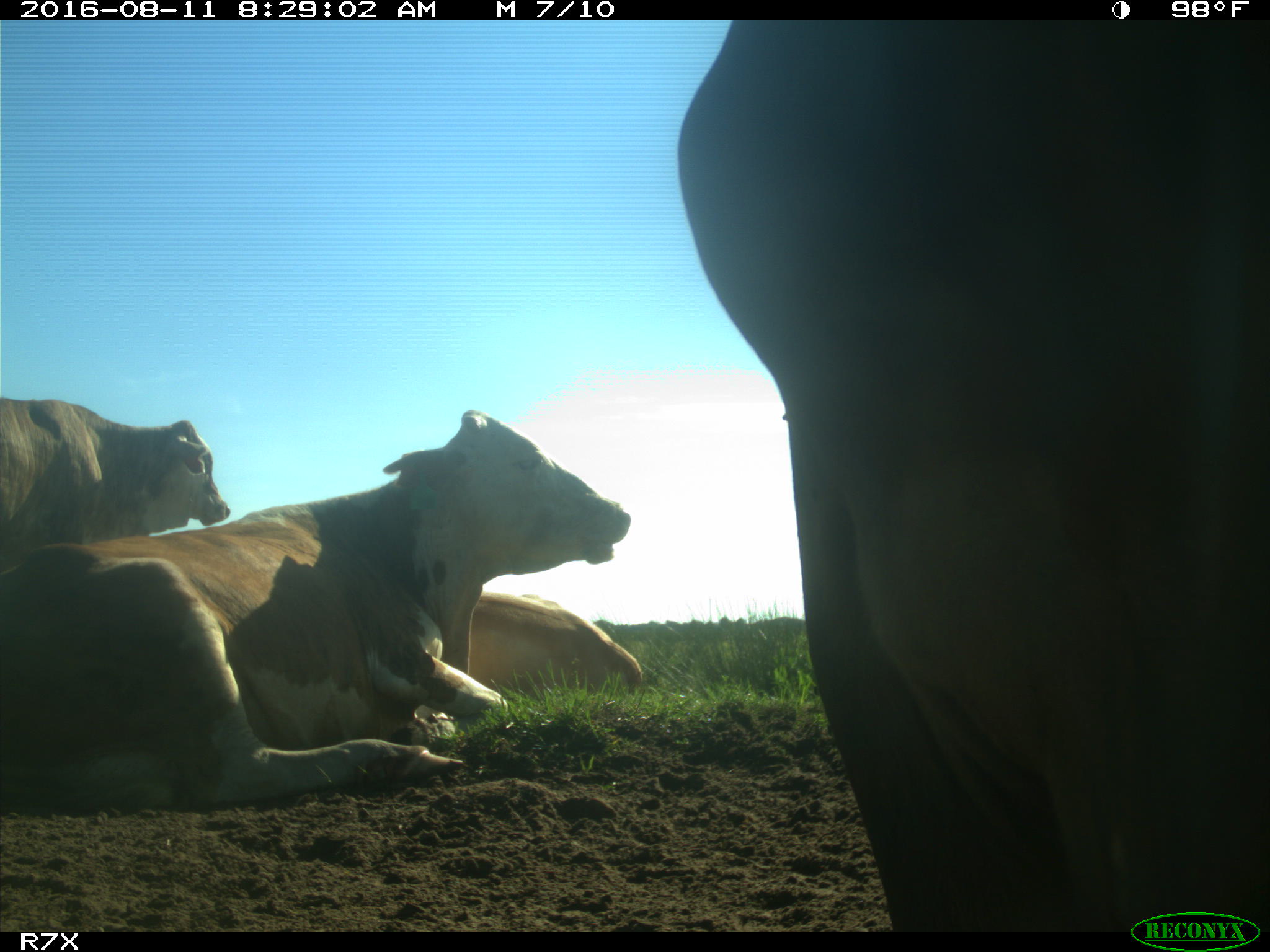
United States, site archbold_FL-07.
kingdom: Animalia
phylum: Chordata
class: Mammalia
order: Artiodactyla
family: Bovidae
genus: Bos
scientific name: Bos taurus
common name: domestic cow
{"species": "Bos taurus (domestic cow)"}